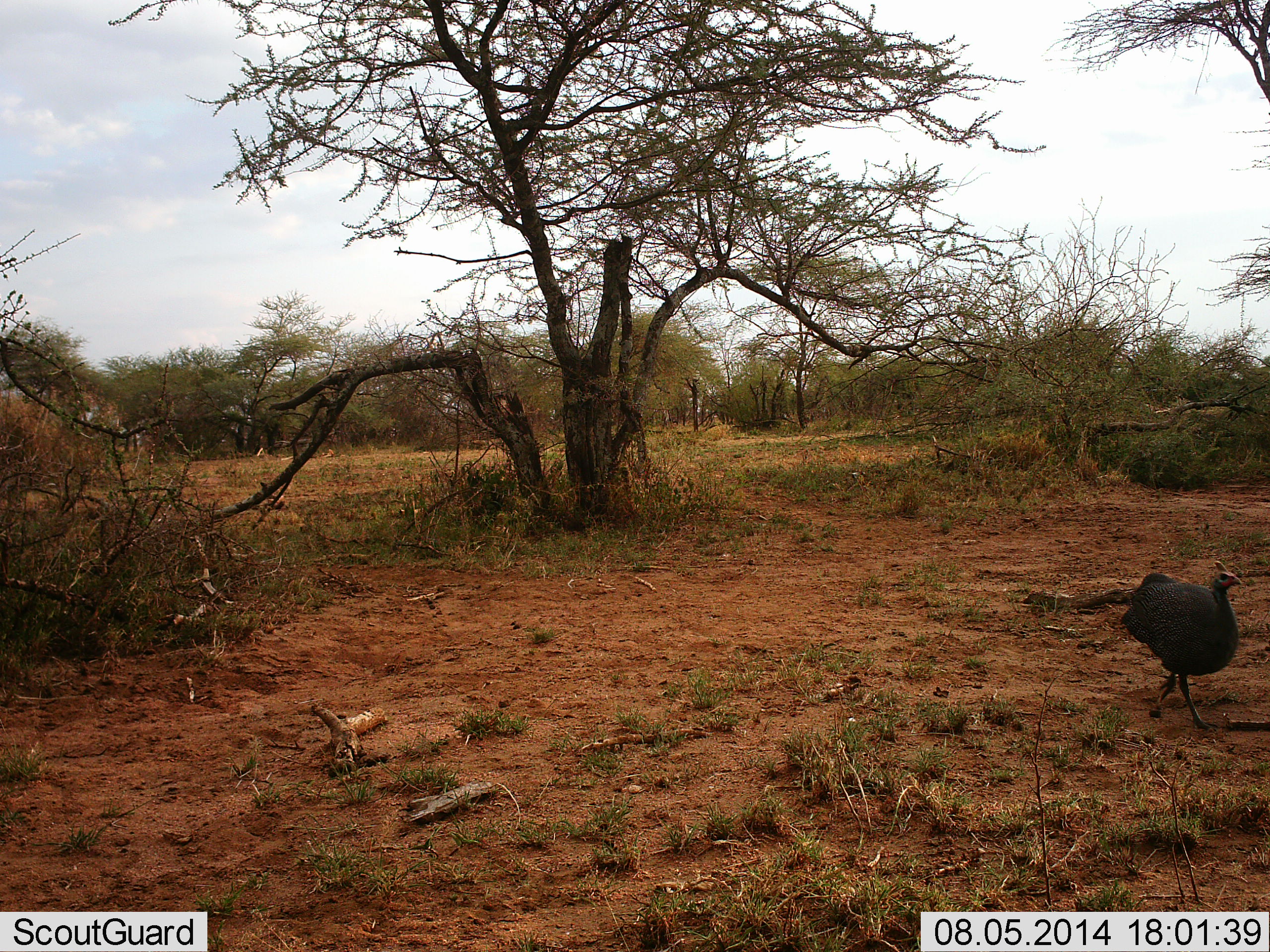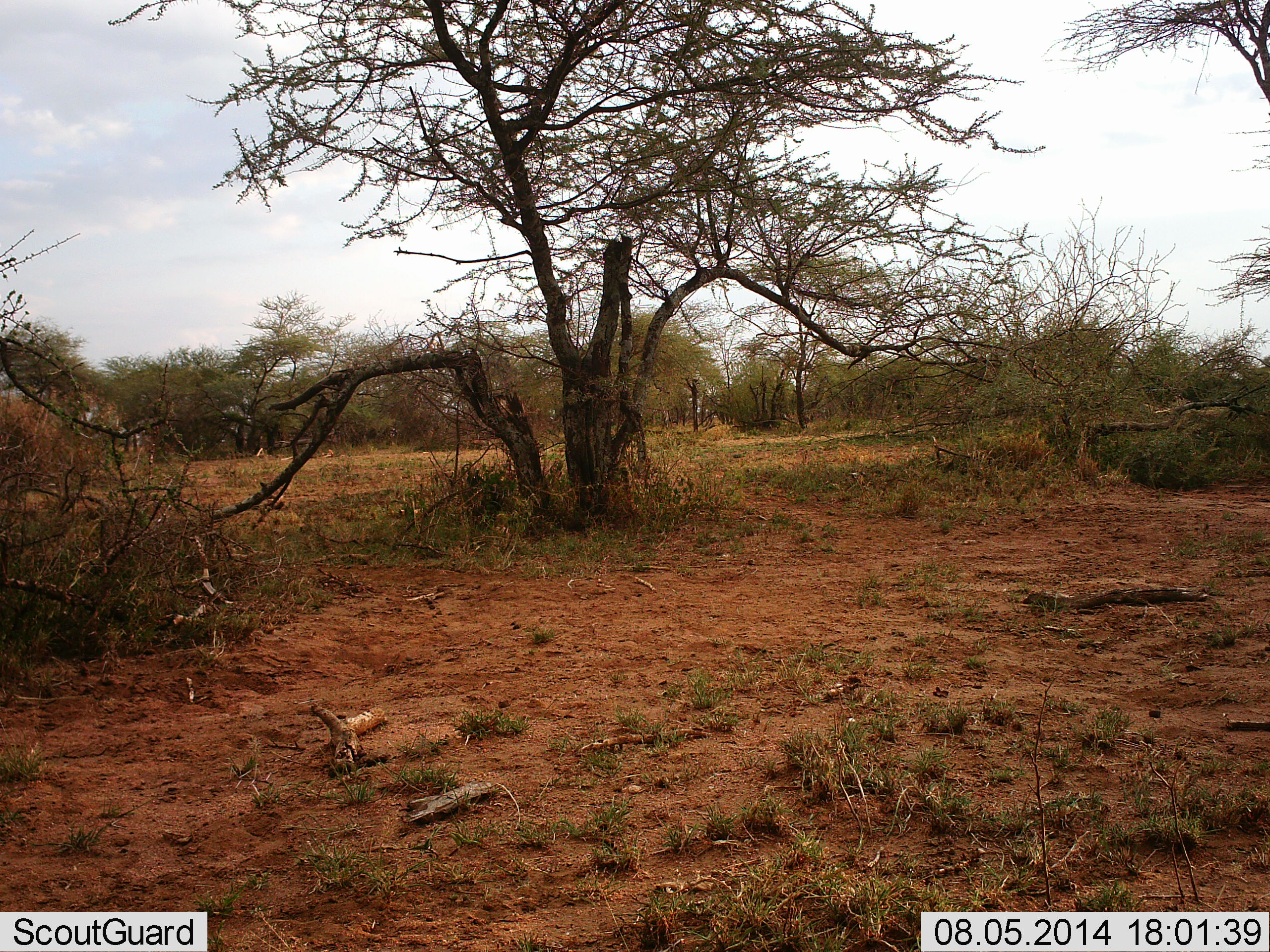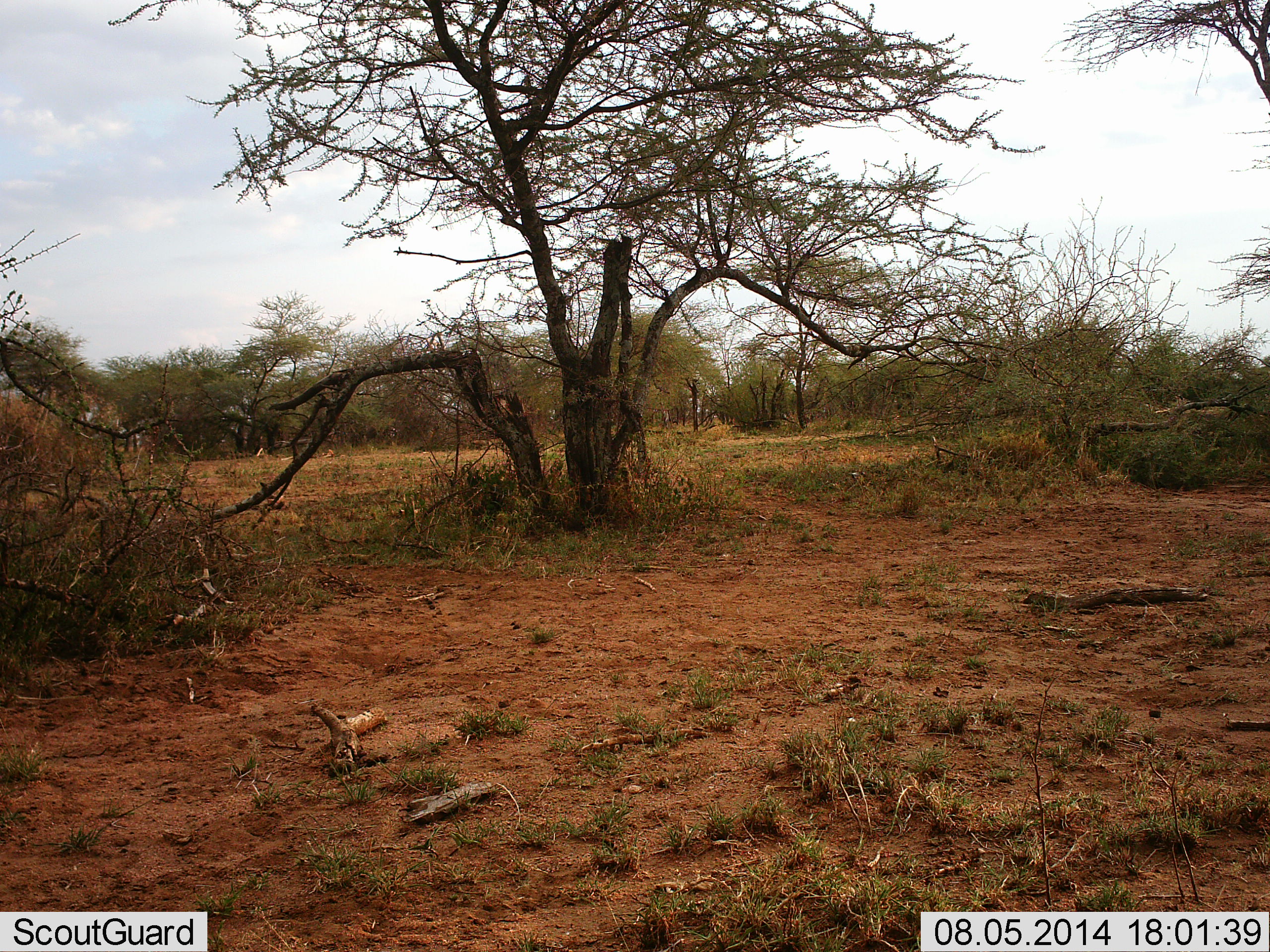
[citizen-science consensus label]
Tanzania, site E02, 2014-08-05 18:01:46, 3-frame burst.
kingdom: Animalia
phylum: Chordata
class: Aves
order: Galliformes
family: Numididae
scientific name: Numididae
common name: guinea fowl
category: guineafowl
Guineafowl (guinea fowl) (Numididae), count 1. Behavior (volunteer vote fractions): standing 0%, resting 0%, moving 100%, interacting 0%. Young present (vote fraction): 0%. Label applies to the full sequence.